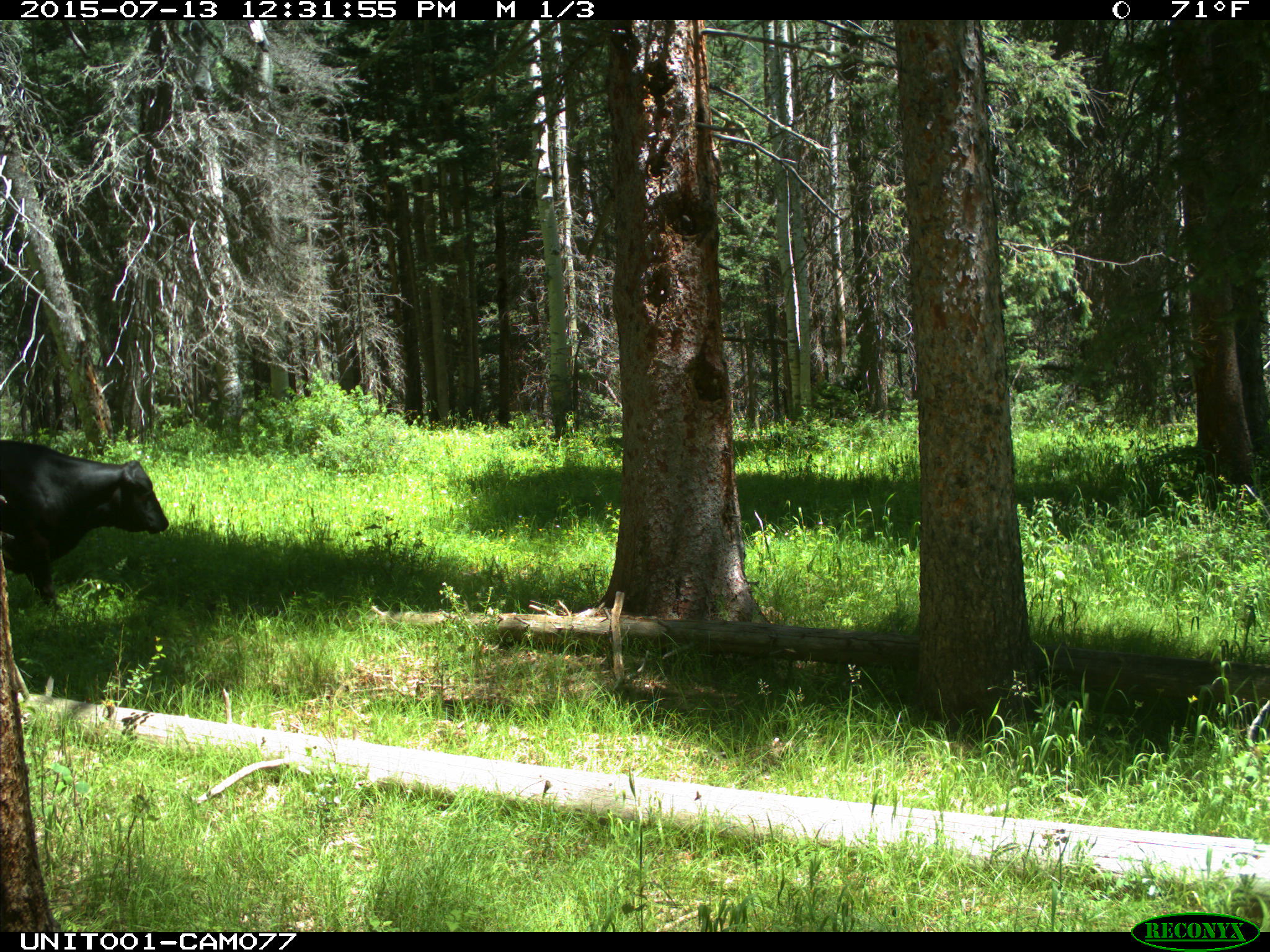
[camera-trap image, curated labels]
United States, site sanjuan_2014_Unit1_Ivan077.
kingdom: Animalia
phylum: Chordata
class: Mammalia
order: Artiodactyla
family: Bovidae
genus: Bos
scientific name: Bos taurus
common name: domestic cow